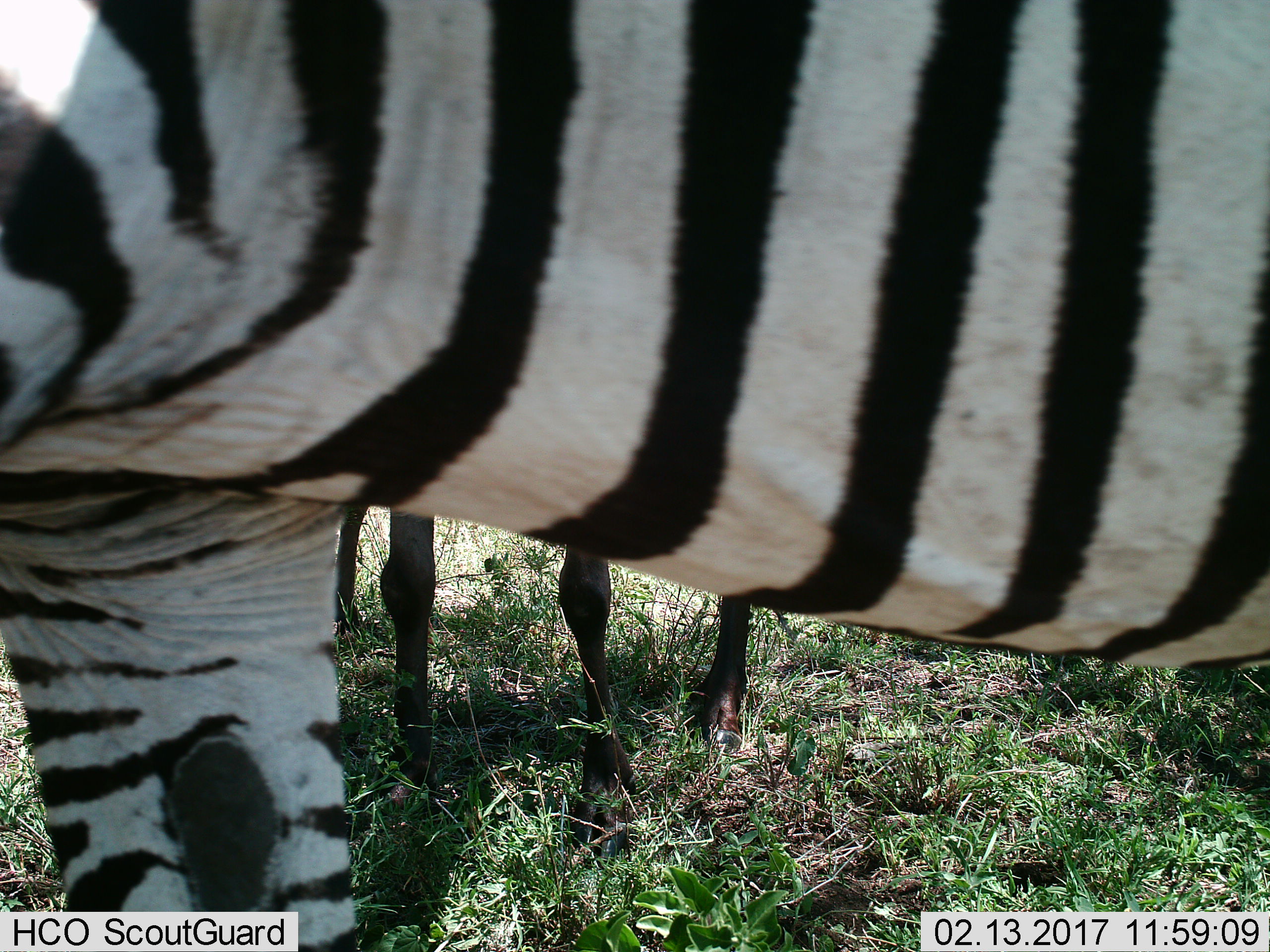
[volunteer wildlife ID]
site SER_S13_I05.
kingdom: Animalia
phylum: Chordata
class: Mammalia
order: Artiodactyla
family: Bovidae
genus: Connochaetes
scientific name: Connochaetes taurinus taurinus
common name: blue wildebeest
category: wildebeestblue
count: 1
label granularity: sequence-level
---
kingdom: Animalia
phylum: Chordata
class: Mammalia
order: Perissodactyla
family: Equidae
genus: Equus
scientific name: Equus quagga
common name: plains zebra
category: zebraplains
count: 1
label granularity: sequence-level